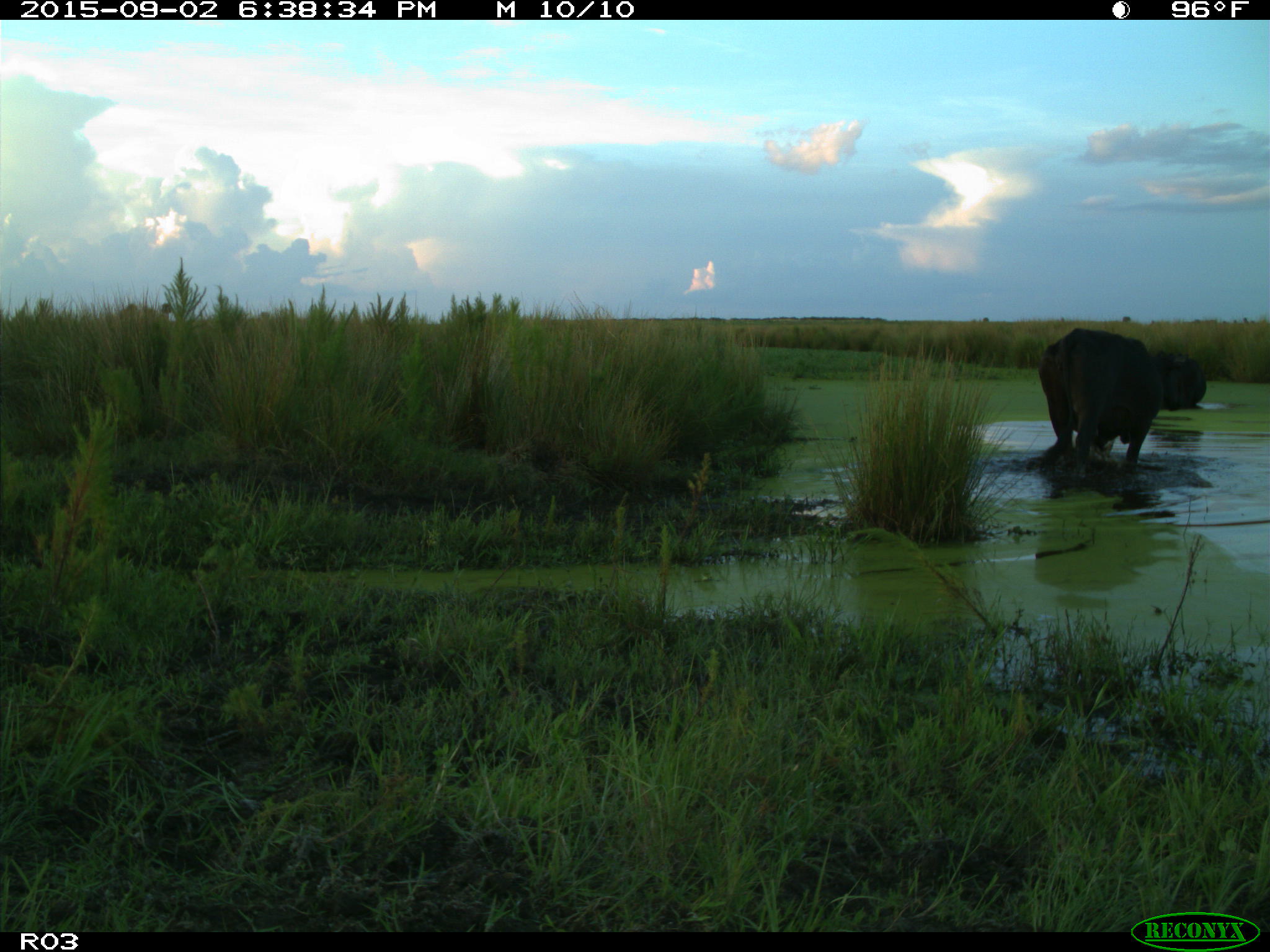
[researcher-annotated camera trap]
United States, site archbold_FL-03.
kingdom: Animalia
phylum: Chordata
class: Mammalia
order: Artiodactyla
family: Bovidae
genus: Bos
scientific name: Bos taurus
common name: domestic cow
Bos taurus (domestic cow).